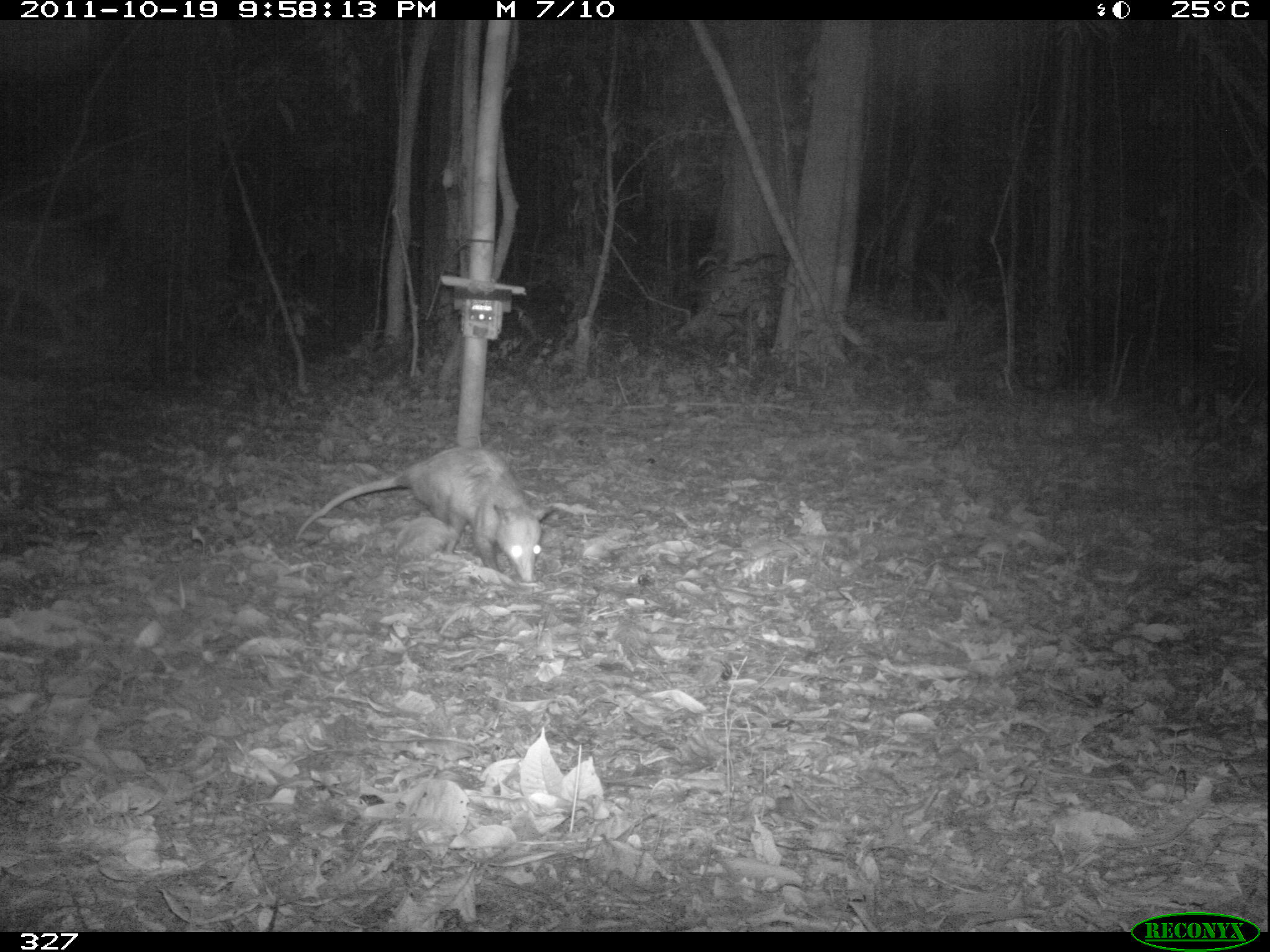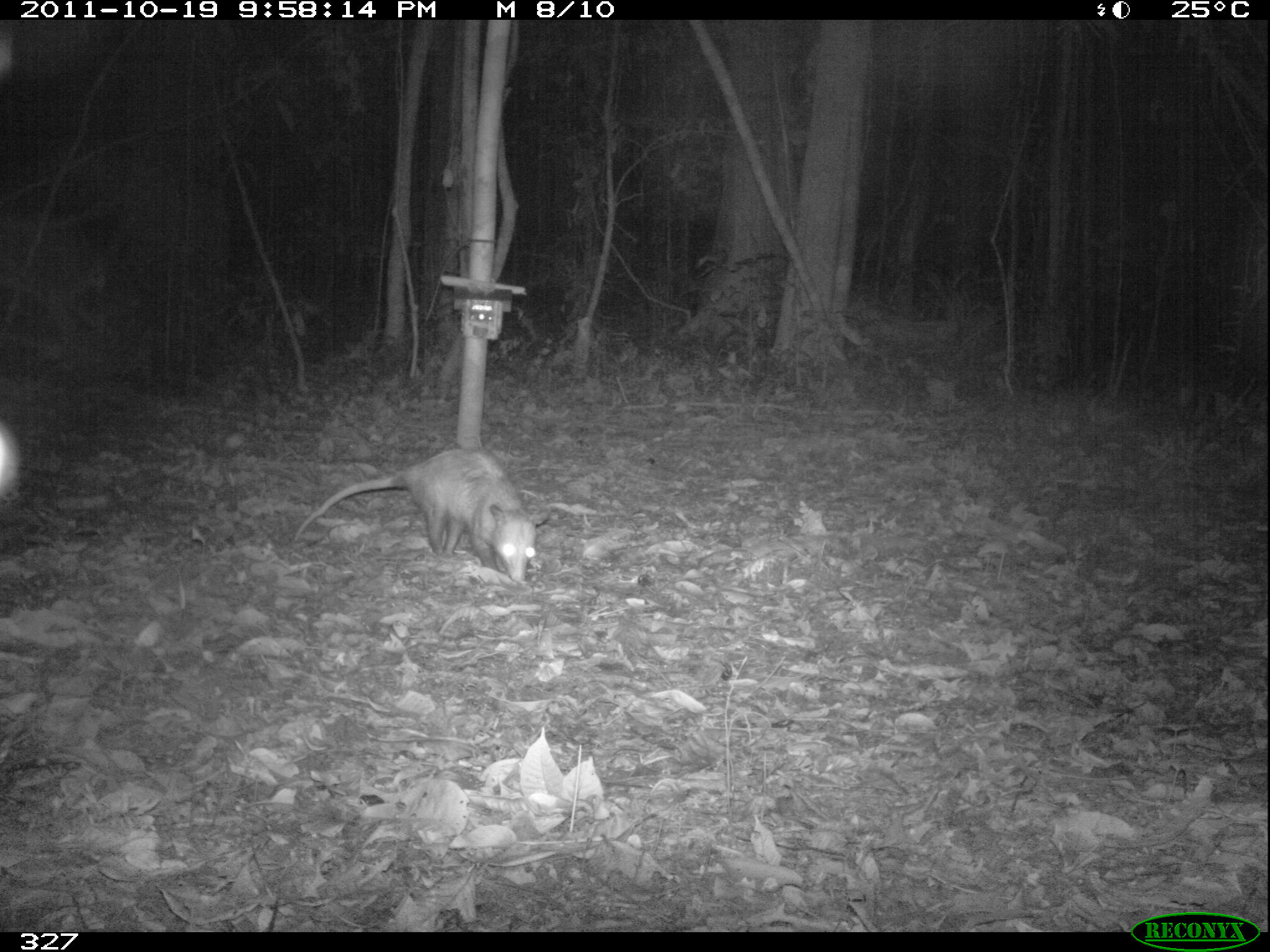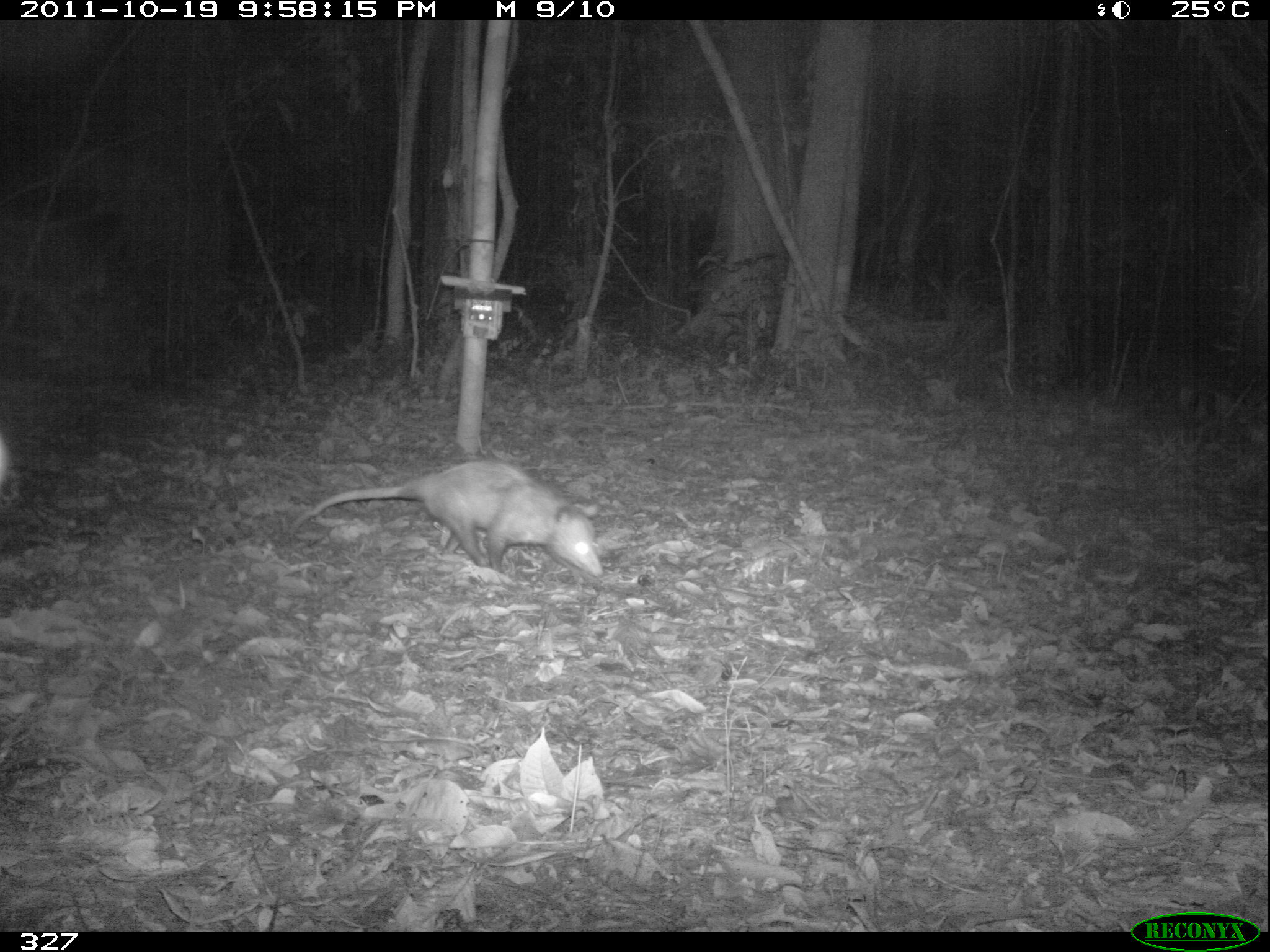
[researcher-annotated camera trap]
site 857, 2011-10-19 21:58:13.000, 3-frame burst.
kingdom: Animalia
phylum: Chordata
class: Mammalia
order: Didelphimorphia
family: Didelphidae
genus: Didelphis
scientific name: Didelphis marsupialis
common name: southern opossum